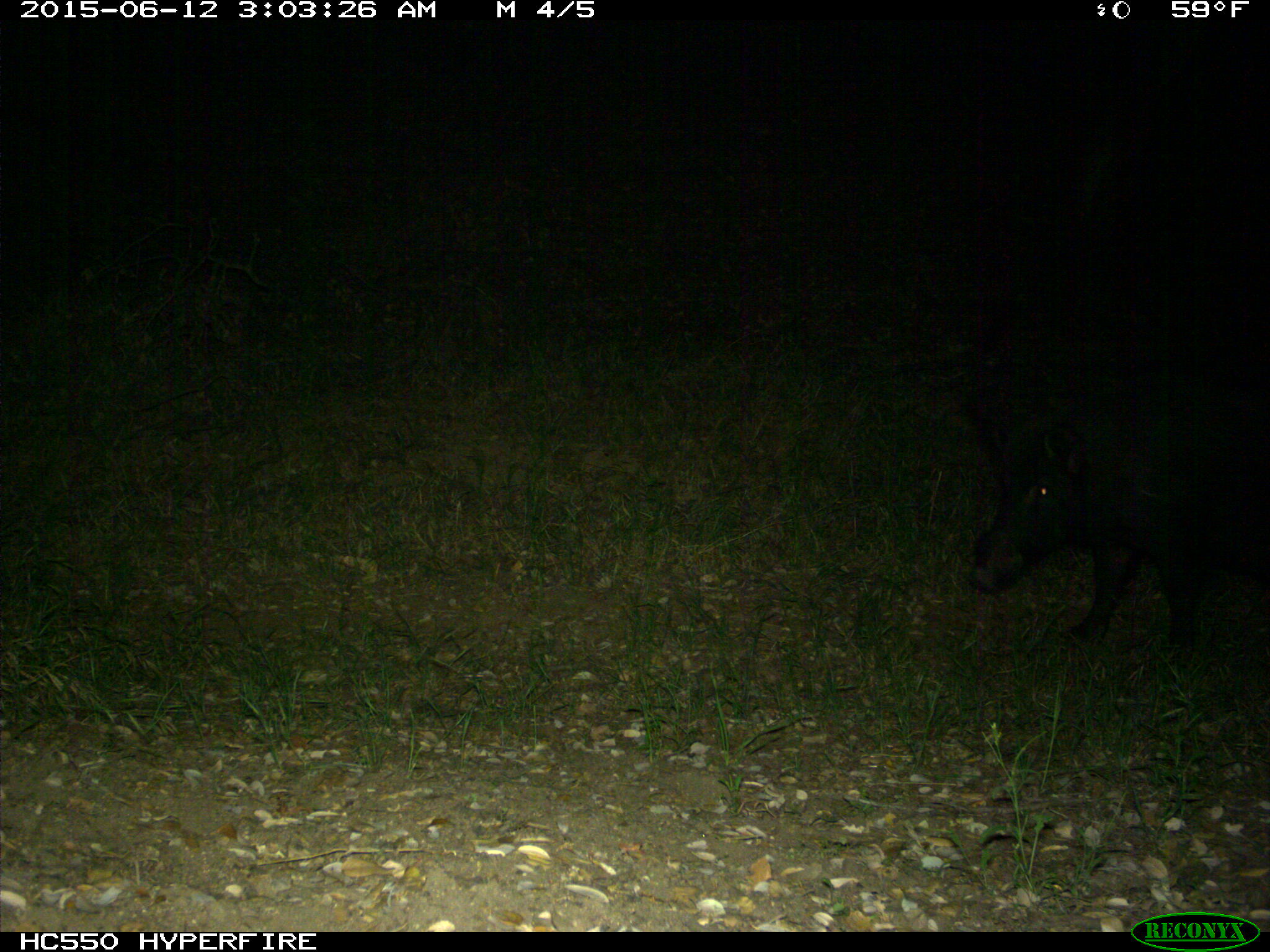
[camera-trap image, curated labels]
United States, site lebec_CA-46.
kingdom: Animalia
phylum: Chordata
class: Mammalia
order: Artiodactyla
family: Suidae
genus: Sus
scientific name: Sus scrofa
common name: wild boar